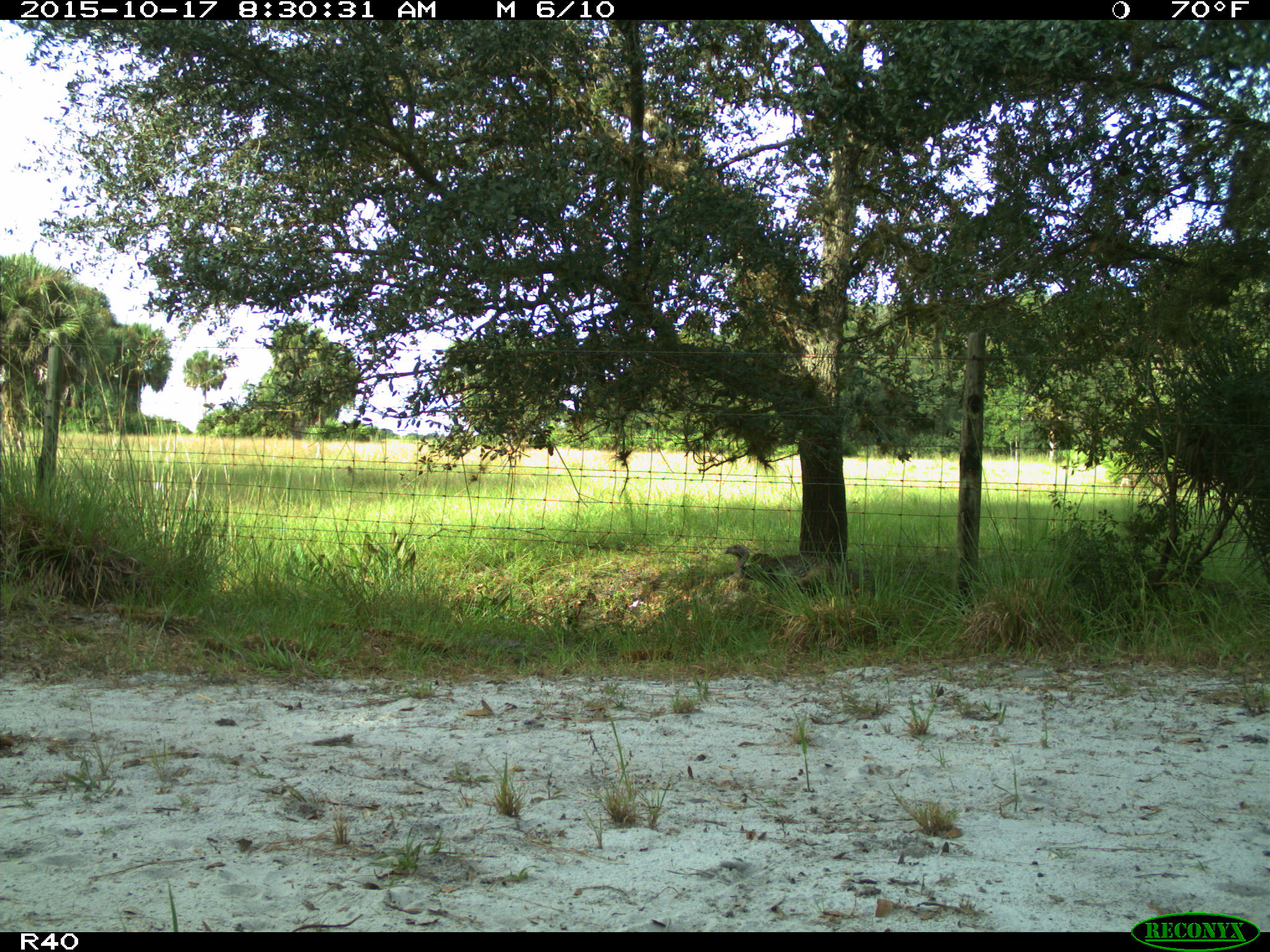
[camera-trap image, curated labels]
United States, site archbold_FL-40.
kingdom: Animalia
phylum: Chordata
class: Aves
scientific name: Aves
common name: birds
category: unidentified bird